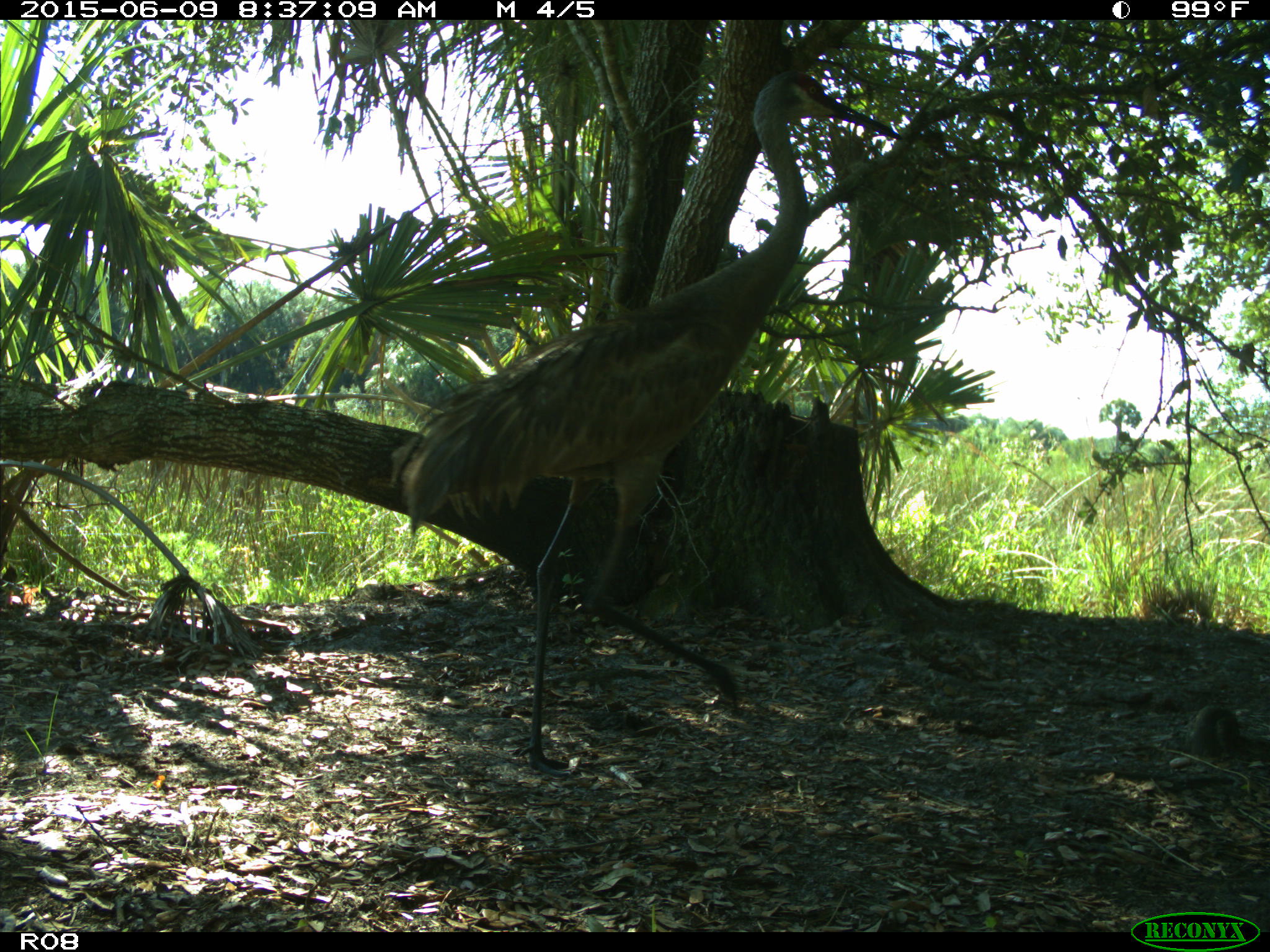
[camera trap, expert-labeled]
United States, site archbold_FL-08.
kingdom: Animalia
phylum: Chordata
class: Aves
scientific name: Aves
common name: birds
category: unidentified bird